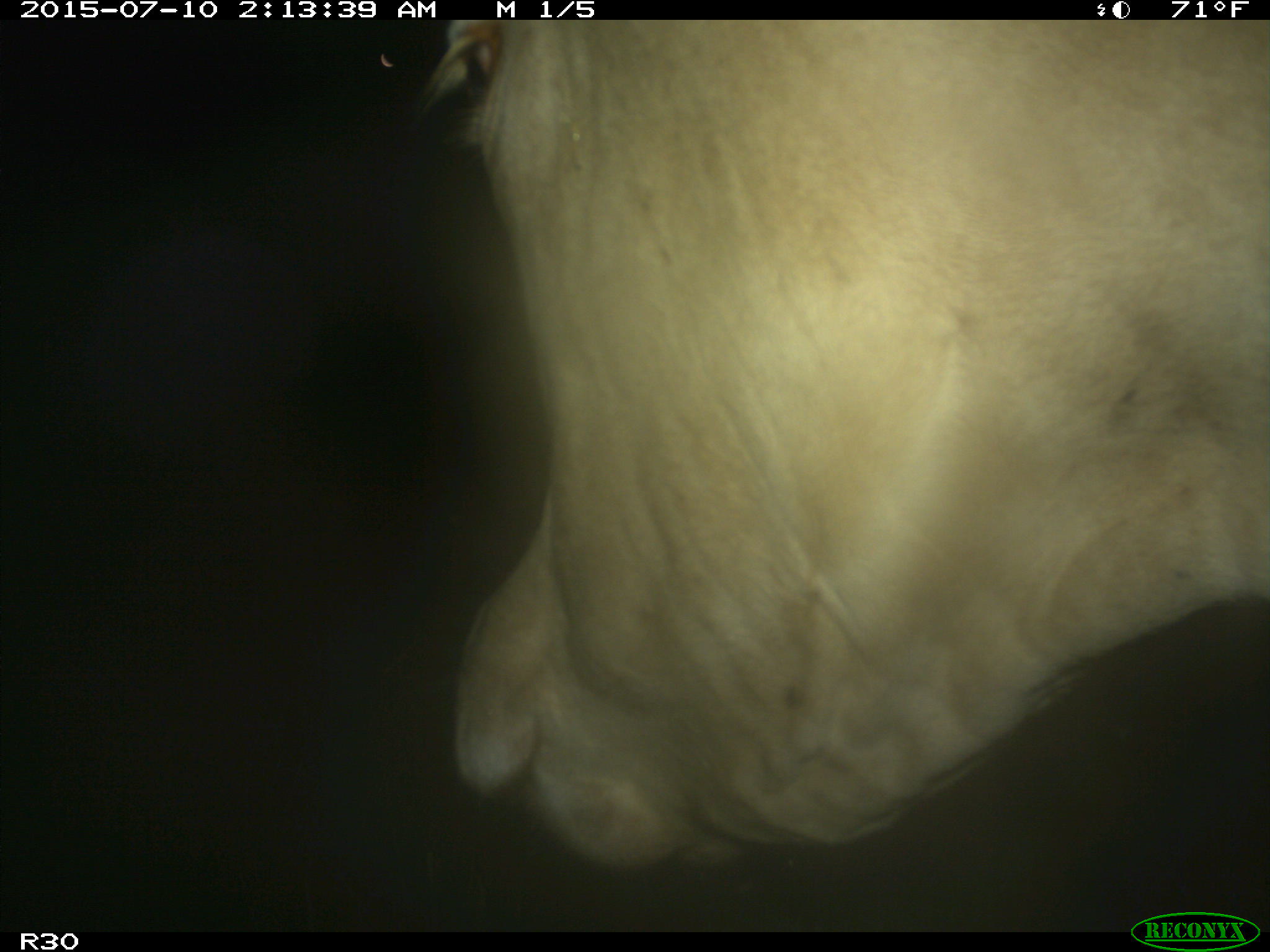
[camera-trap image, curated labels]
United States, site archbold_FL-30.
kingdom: Animalia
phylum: Chordata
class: Mammalia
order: Artiodactyla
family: Bovidae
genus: Bos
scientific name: Bos taurus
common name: domestic cow